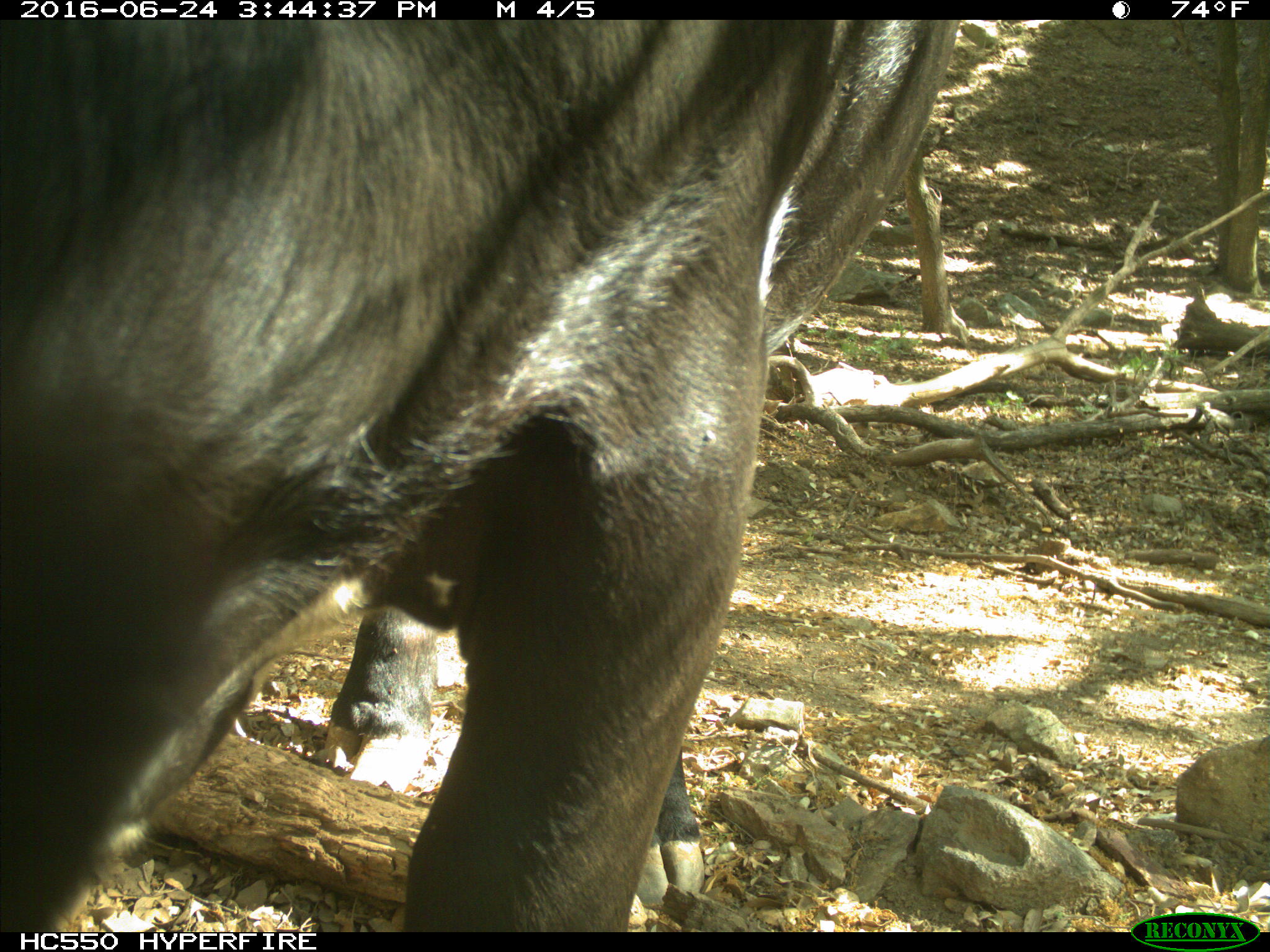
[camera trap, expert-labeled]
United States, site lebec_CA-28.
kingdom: Animalia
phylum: Chordata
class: Mammalia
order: Artiodactyla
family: Bovidae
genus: Bos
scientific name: Bos taurus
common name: domestic cow